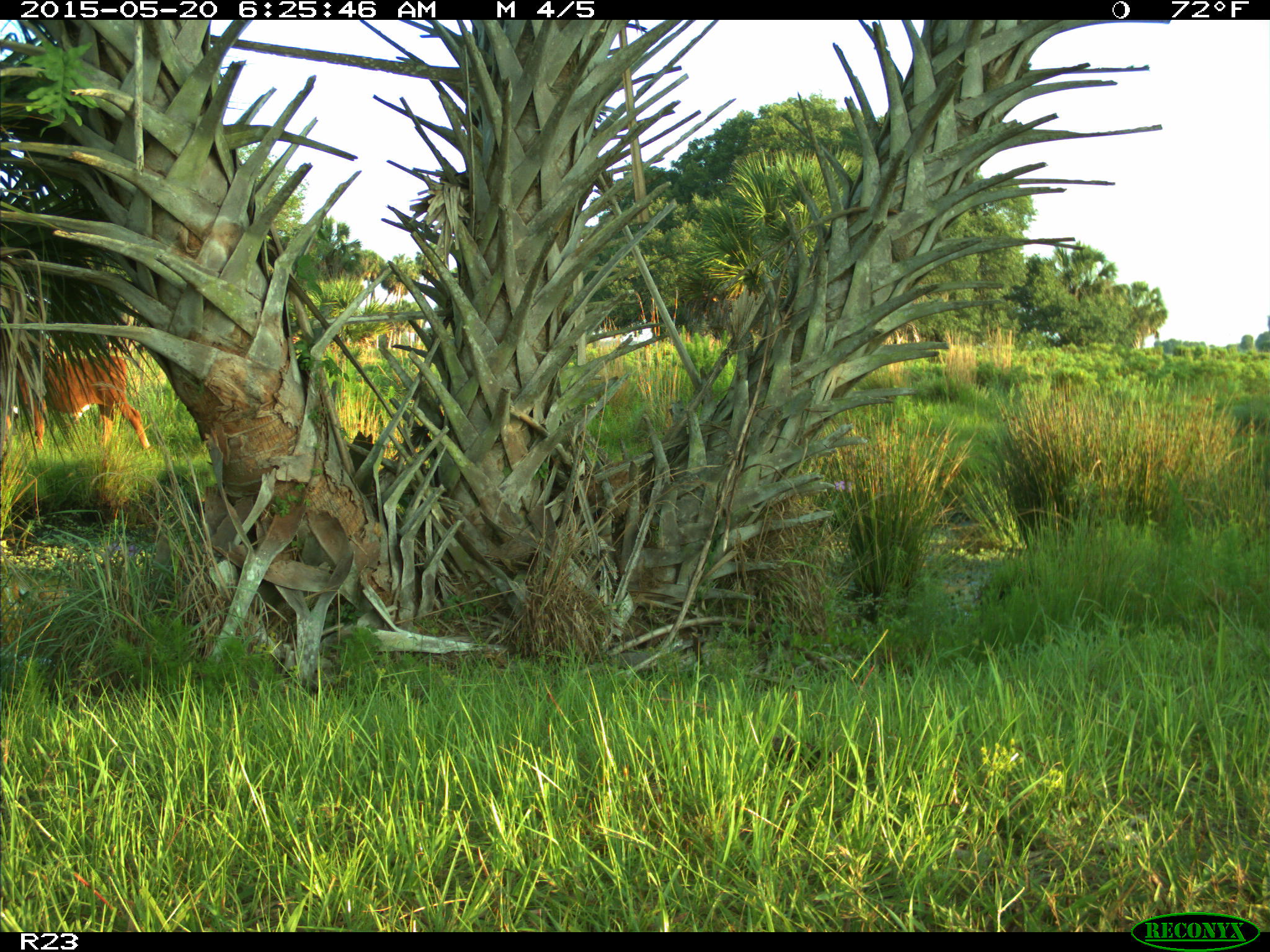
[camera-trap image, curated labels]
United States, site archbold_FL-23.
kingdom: Animalia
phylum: Chordata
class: Mammalia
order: Artiodactyla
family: Bovidae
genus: Bos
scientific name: Bos taurus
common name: domestic cow